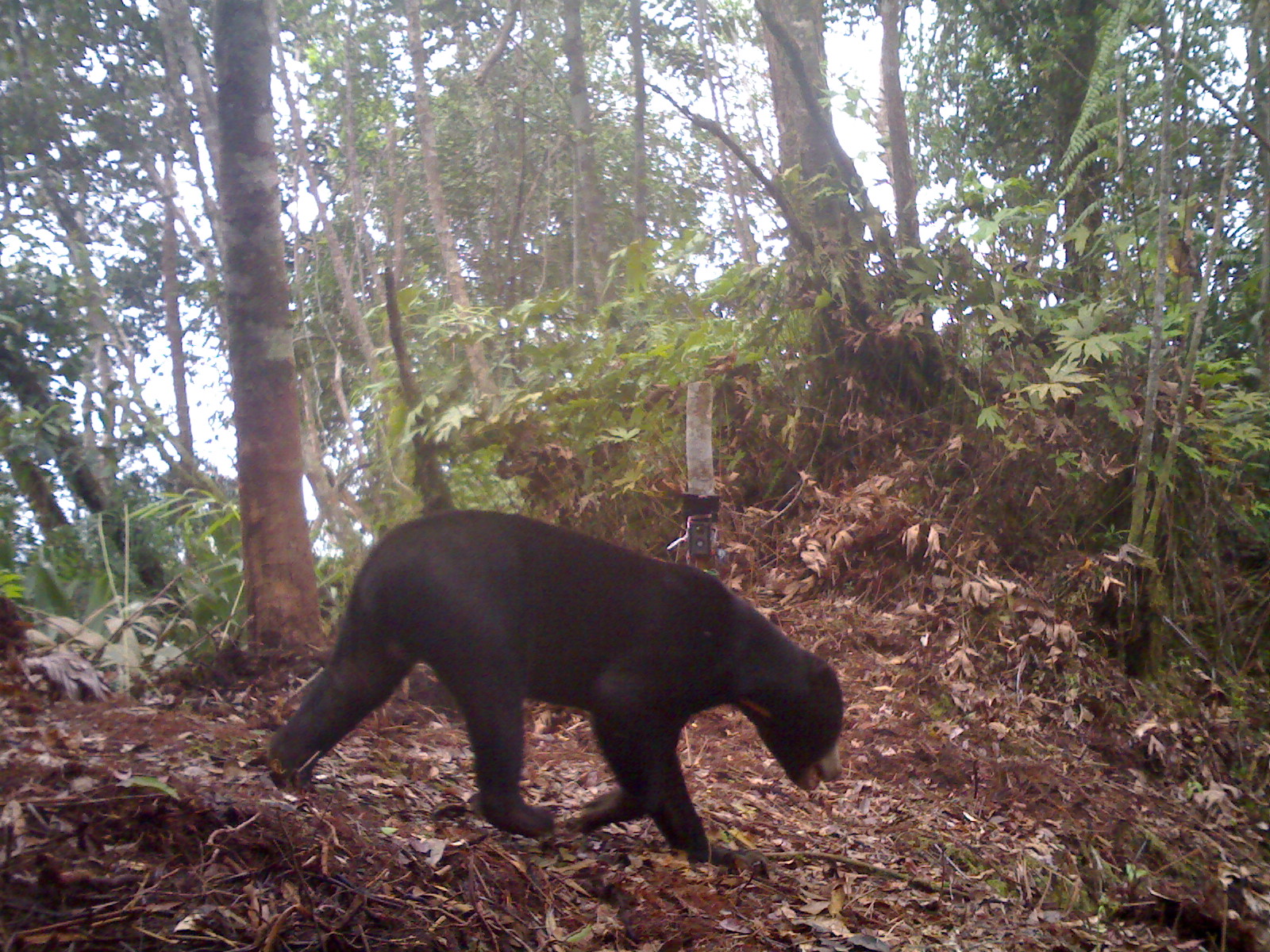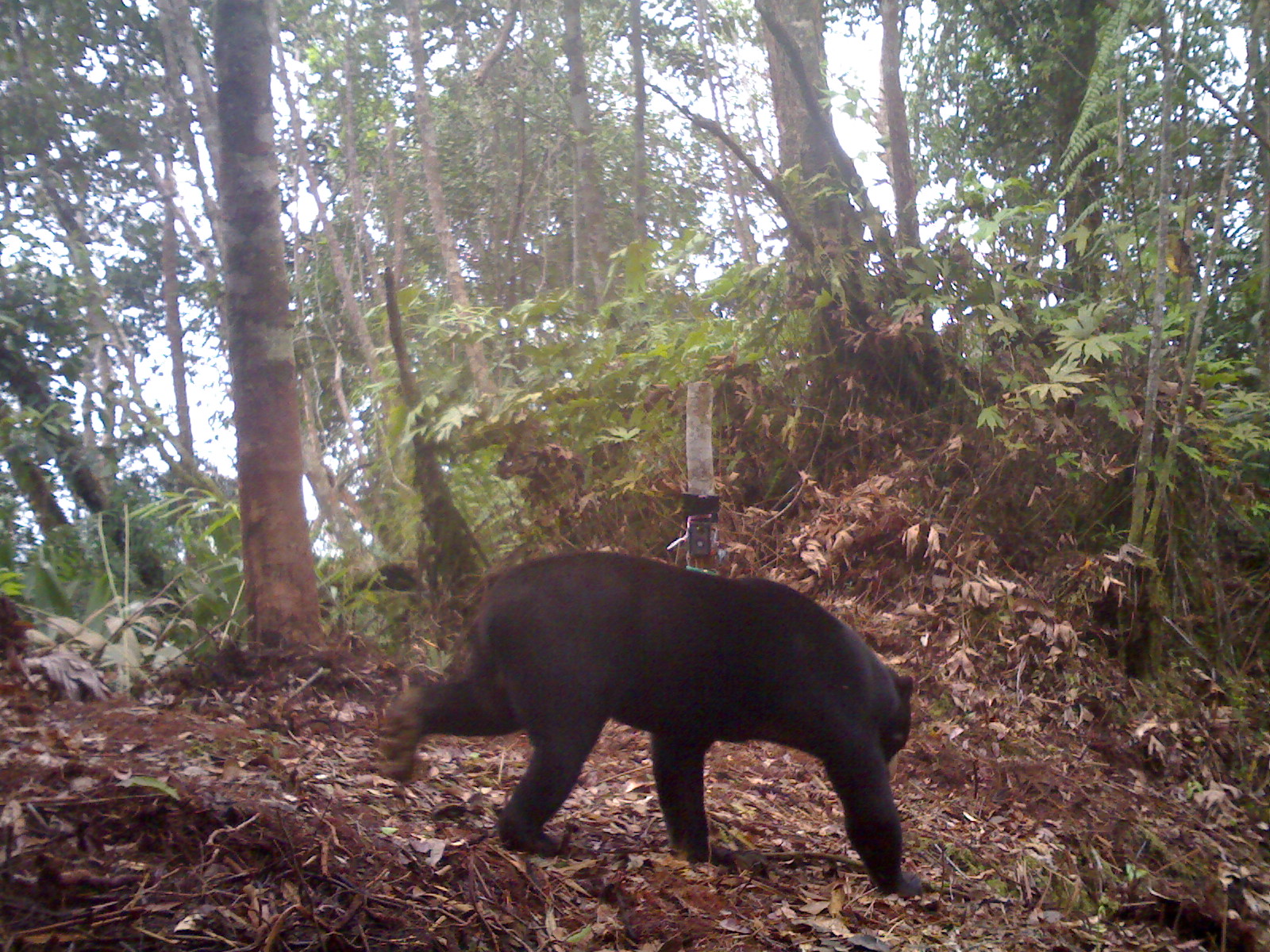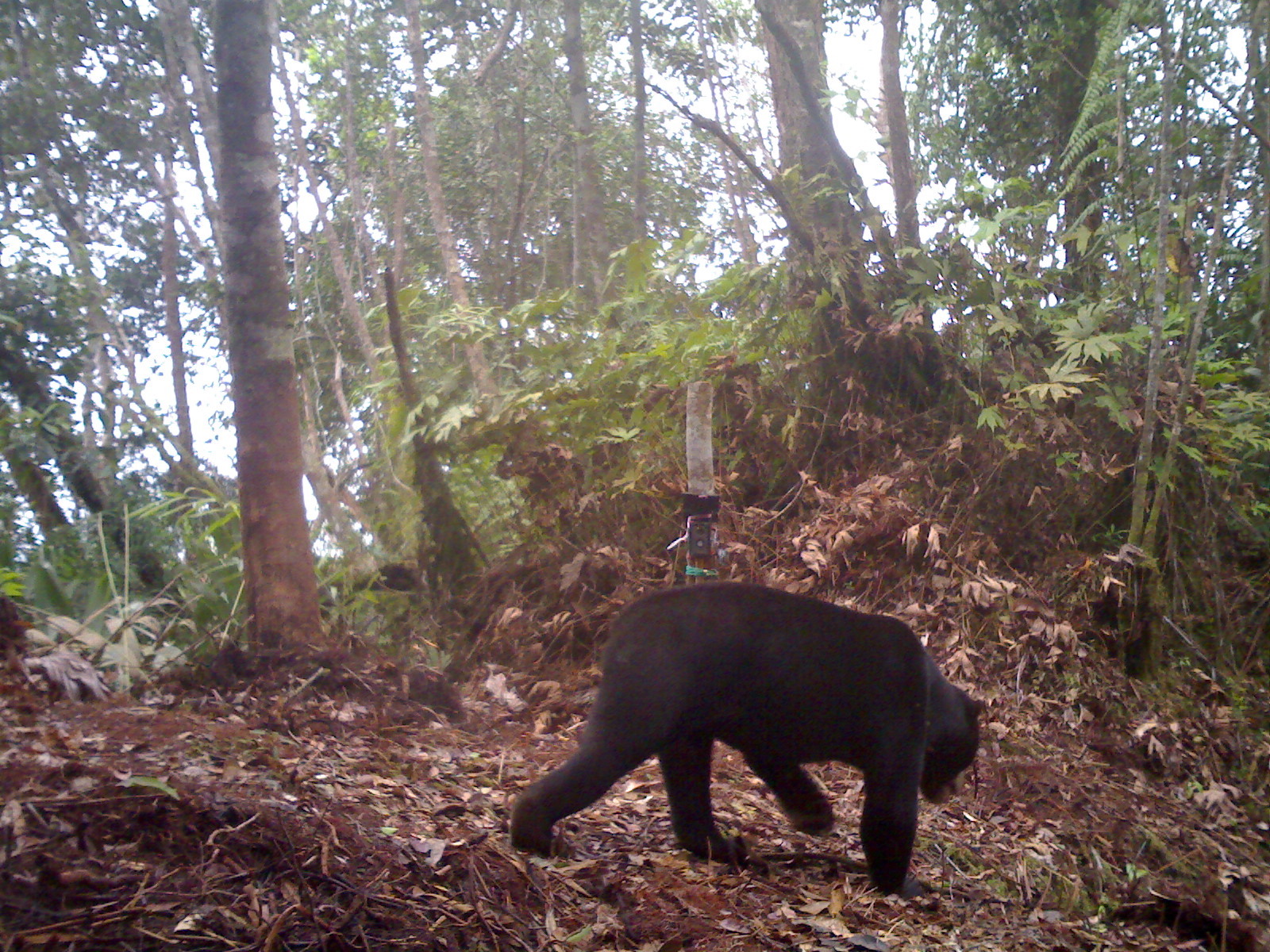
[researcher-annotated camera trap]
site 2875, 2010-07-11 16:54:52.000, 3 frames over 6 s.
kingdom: Animalia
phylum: Chordata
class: Mammalia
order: Carnivora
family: Ursidae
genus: Helarctos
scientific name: Helarctos malayanus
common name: sun bear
Helarctos malayanus (sun bear), count 1.